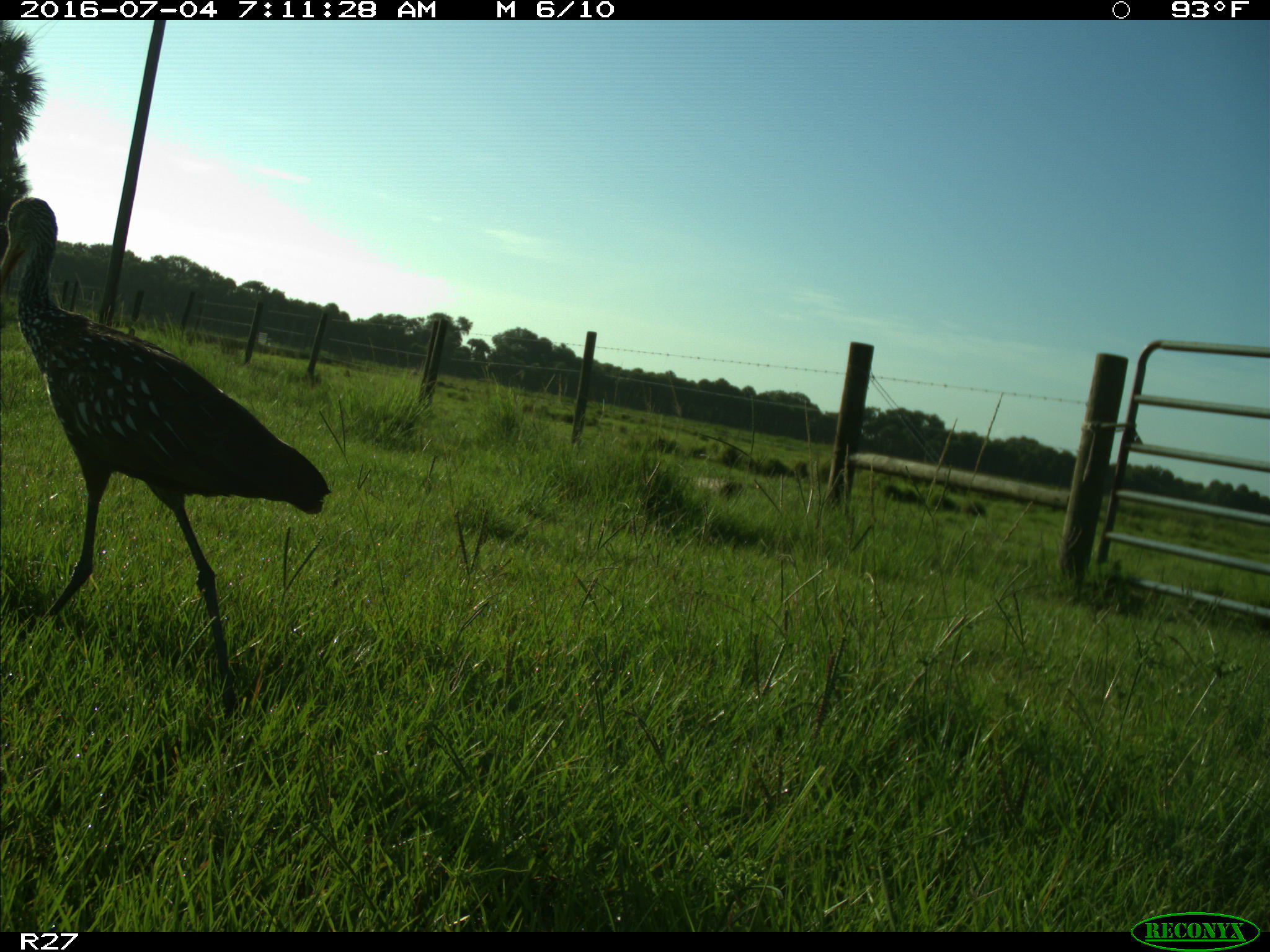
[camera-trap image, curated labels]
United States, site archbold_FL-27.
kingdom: Animalia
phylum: Chordata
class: Aves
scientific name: Aves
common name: birds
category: unidentified bird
Unidentified bird (birds) (Aves).